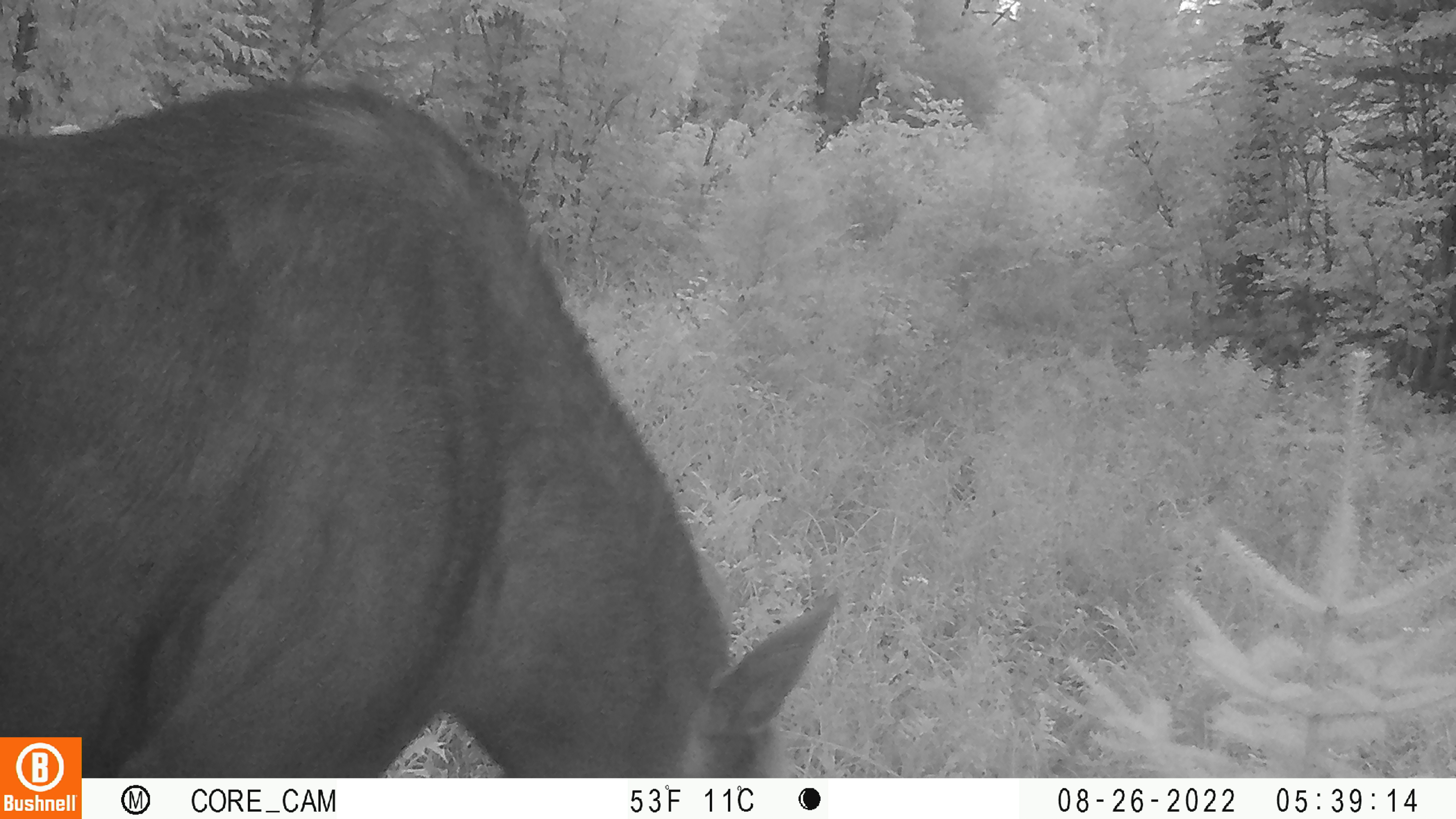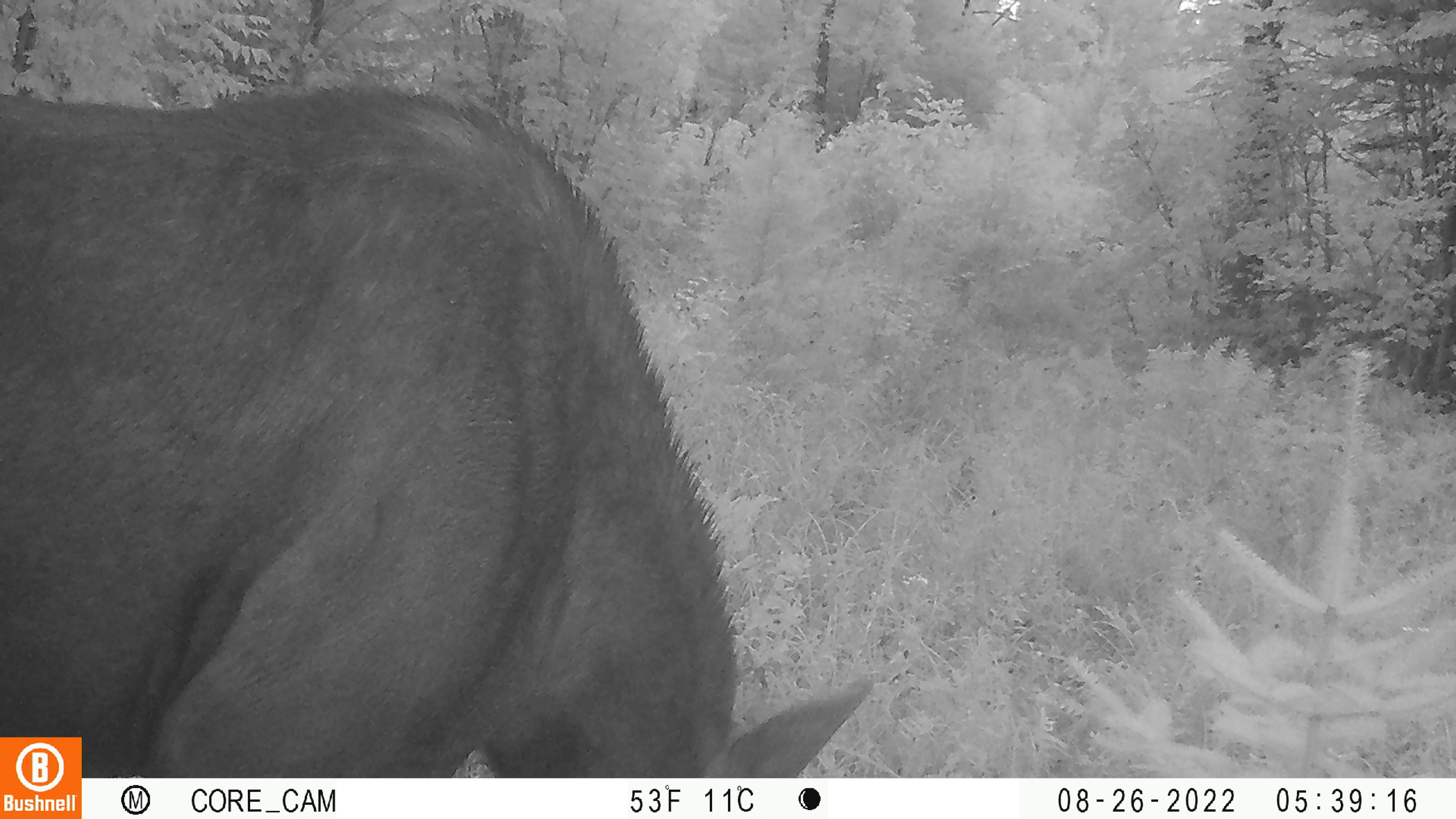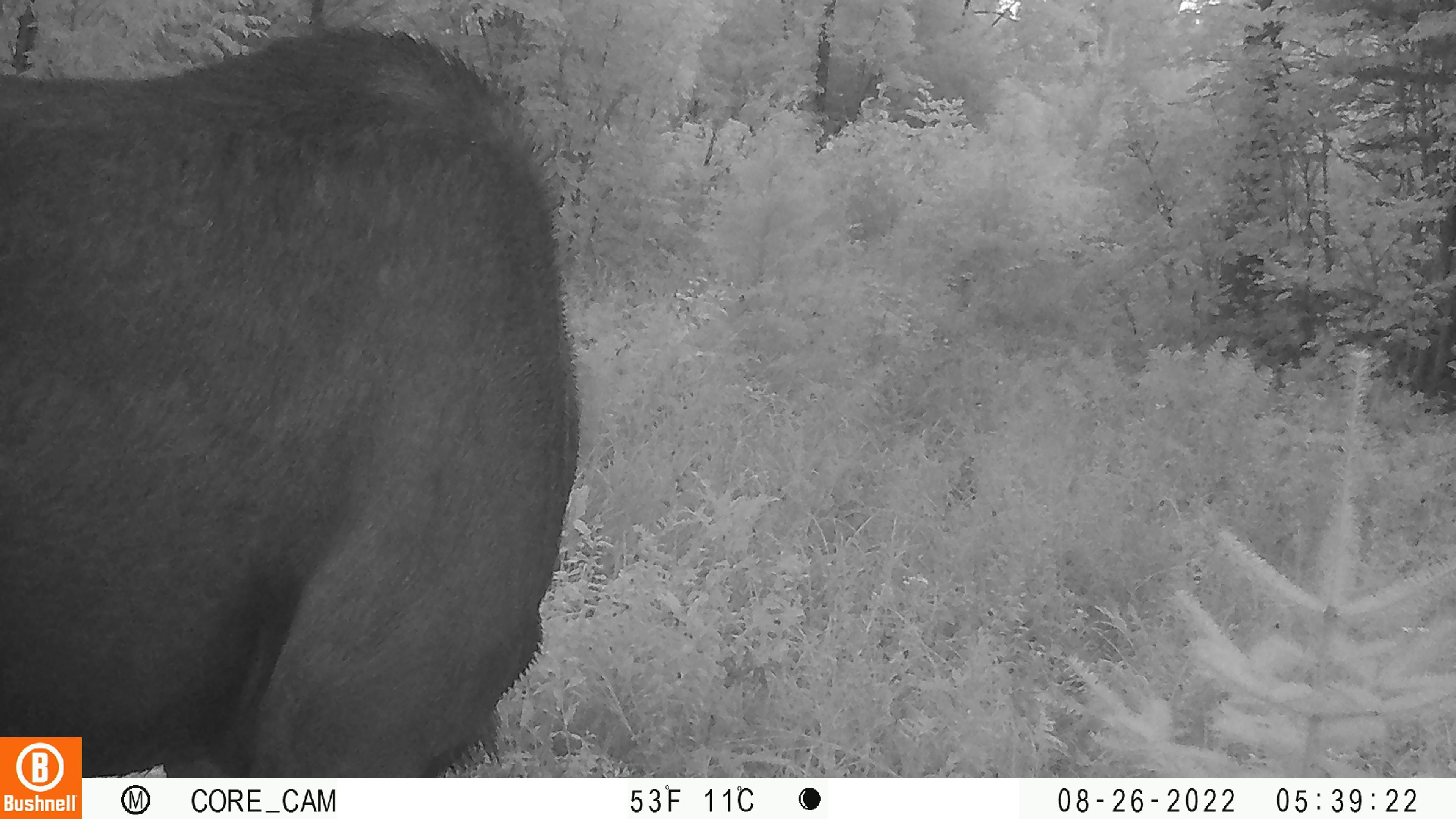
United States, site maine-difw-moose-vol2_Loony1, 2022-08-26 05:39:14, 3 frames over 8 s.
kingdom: Animalia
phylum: Chordata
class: Mammalia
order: Artiodactyla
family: Cervidae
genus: Alces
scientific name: Alces alces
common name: moose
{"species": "moose (Alces alces)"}